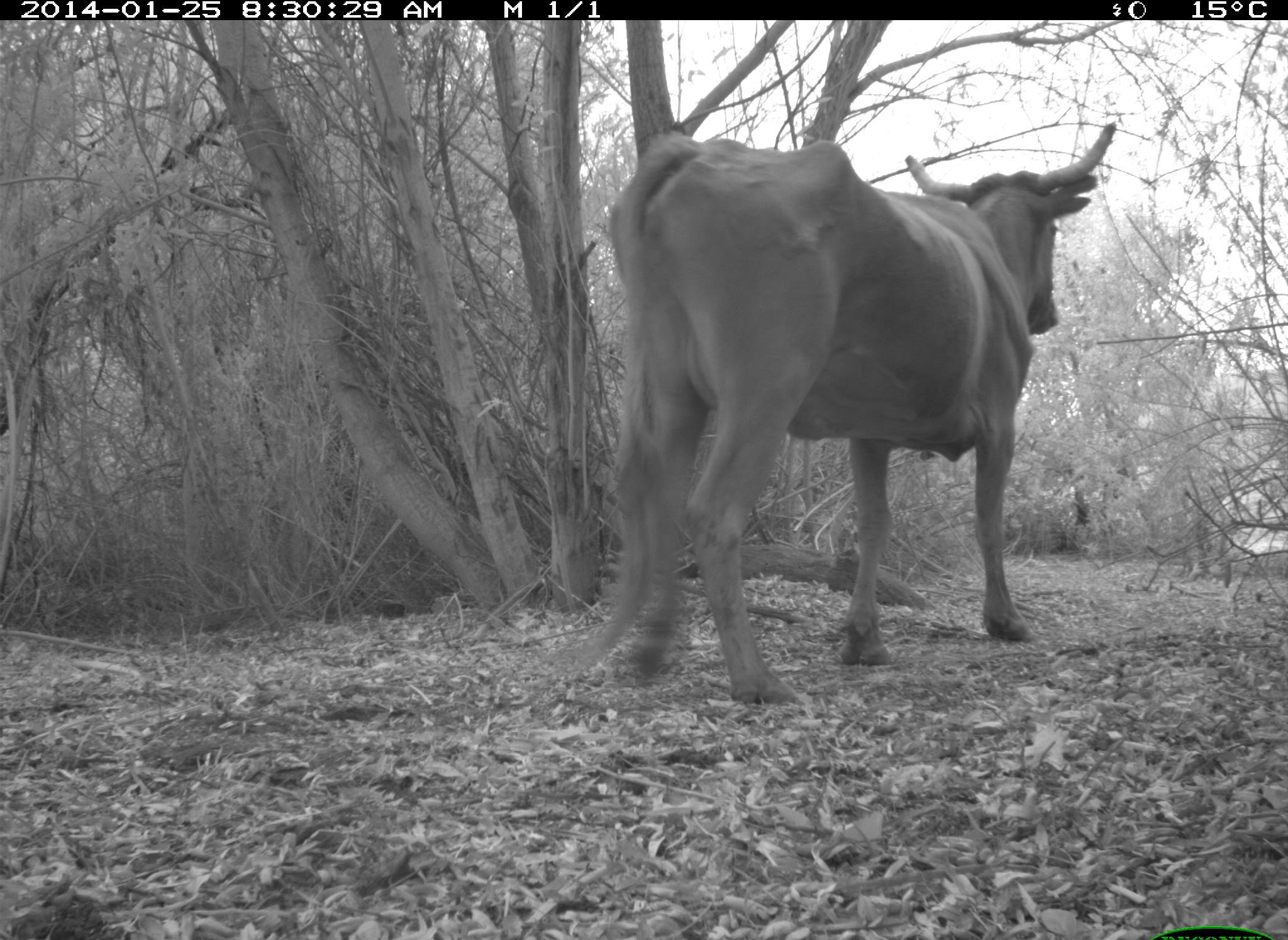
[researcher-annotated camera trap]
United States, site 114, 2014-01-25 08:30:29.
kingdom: Animalia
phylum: Chordata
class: Mammalia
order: Artiodactyla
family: Bovidae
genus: Bos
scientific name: Bos taurus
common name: cow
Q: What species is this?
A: Cow (Bos taurus).